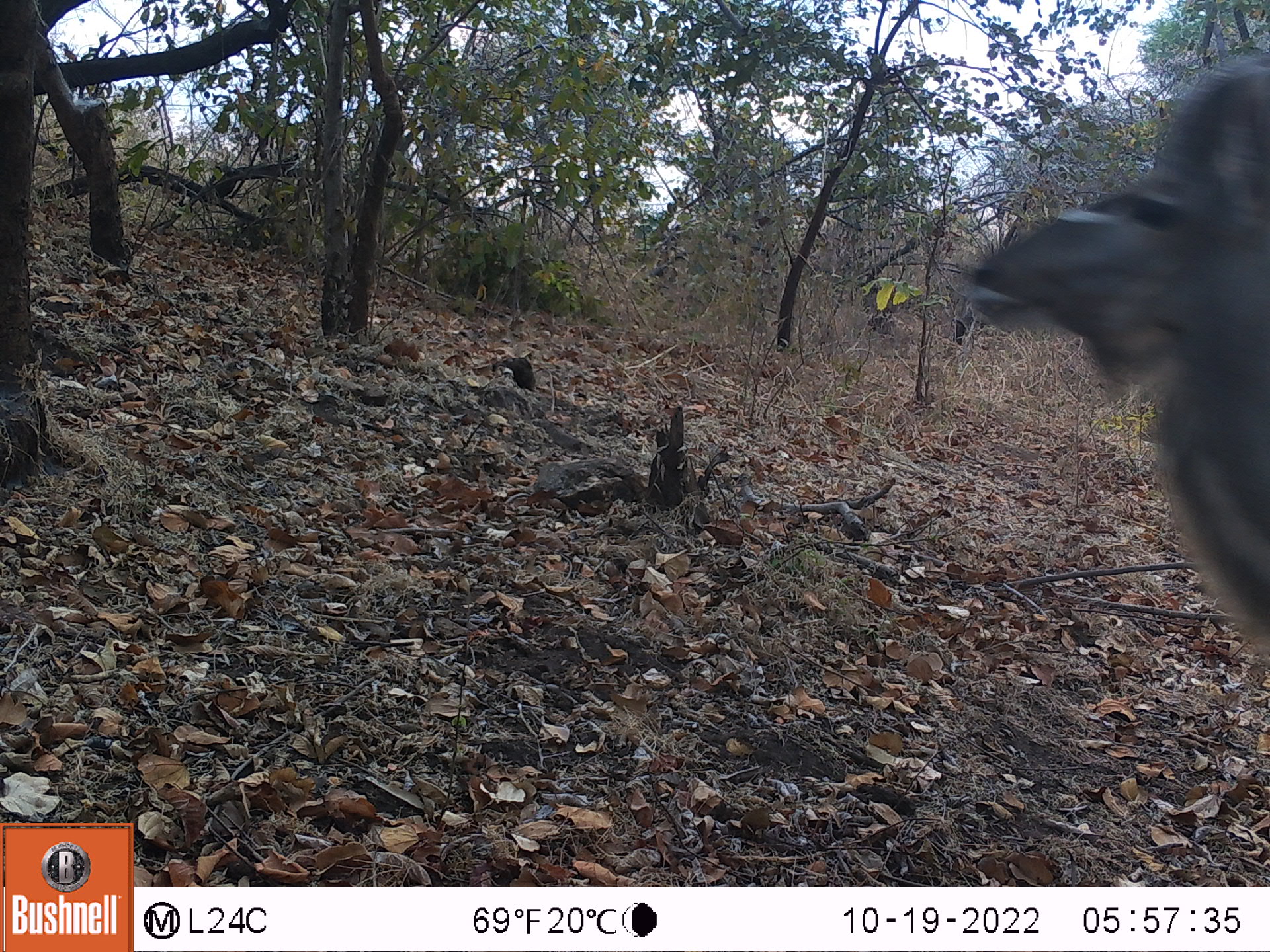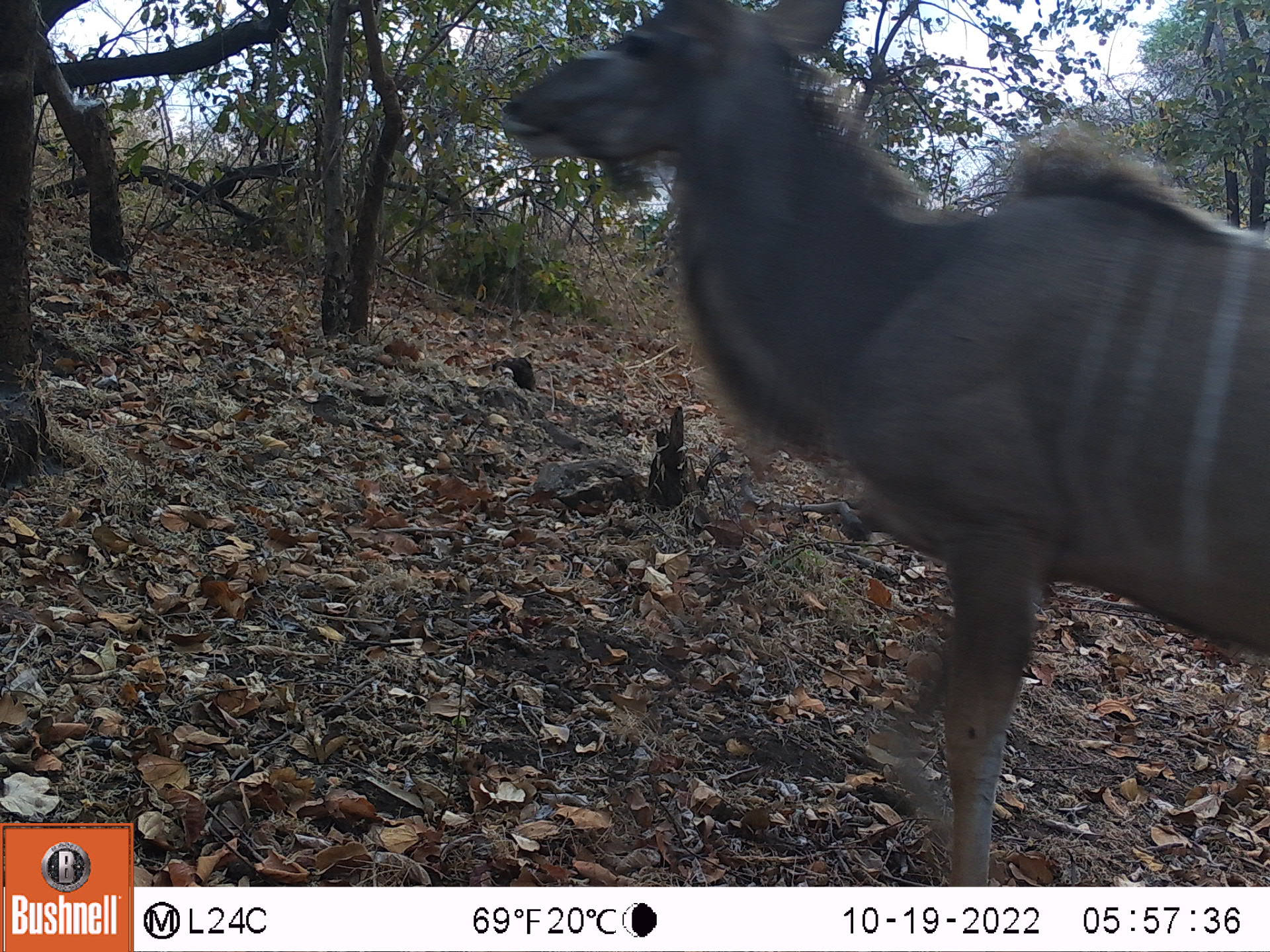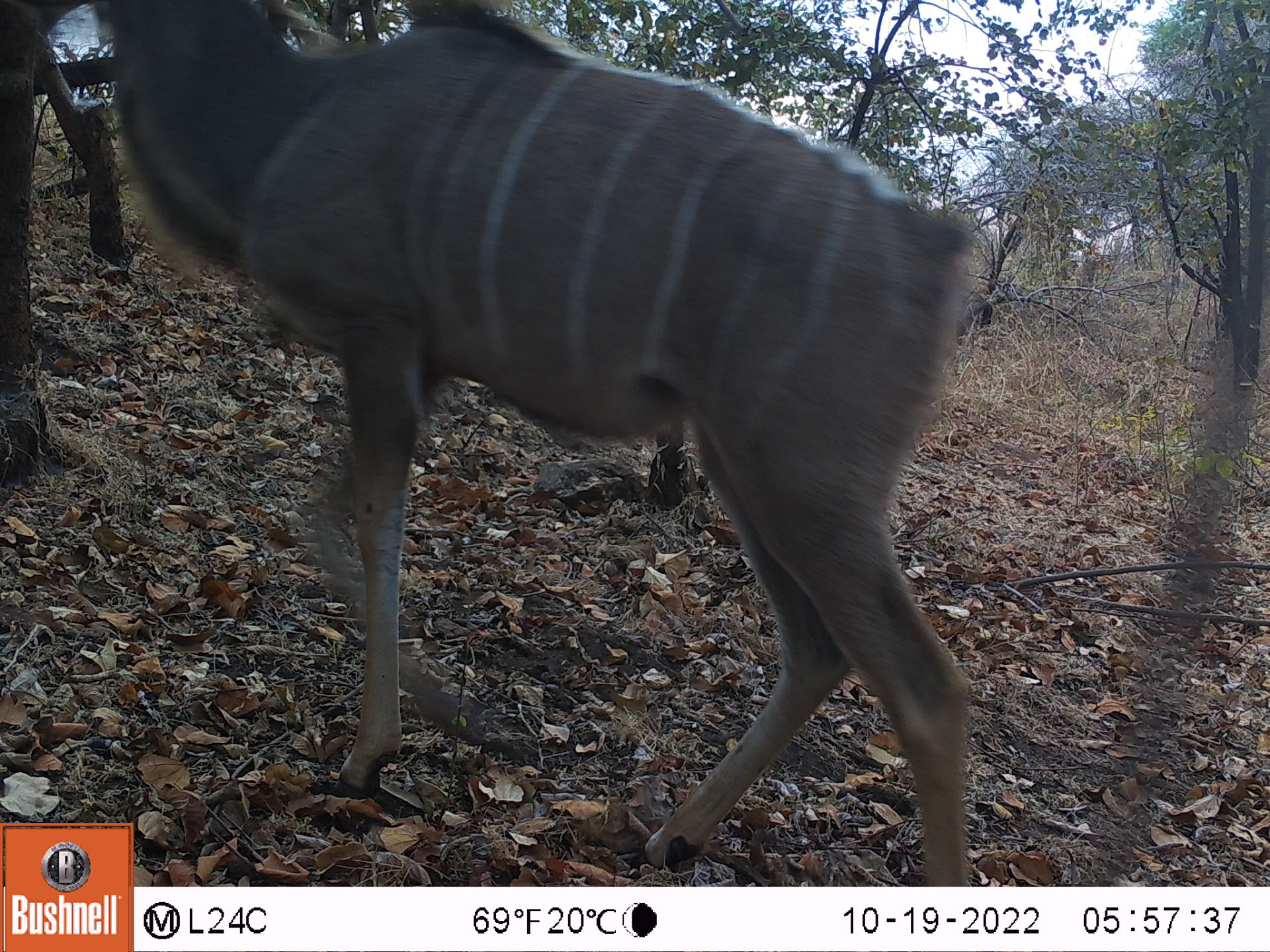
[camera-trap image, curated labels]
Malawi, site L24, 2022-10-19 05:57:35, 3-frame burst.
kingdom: Animalia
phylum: Chordata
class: Mammalia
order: Artiodactyla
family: Bovidae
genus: Tragelaphus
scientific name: Tragelaphus strepsiceros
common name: greater kudu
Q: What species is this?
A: Greater kudu (Tragelaphus strepsiceros).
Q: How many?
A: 1.